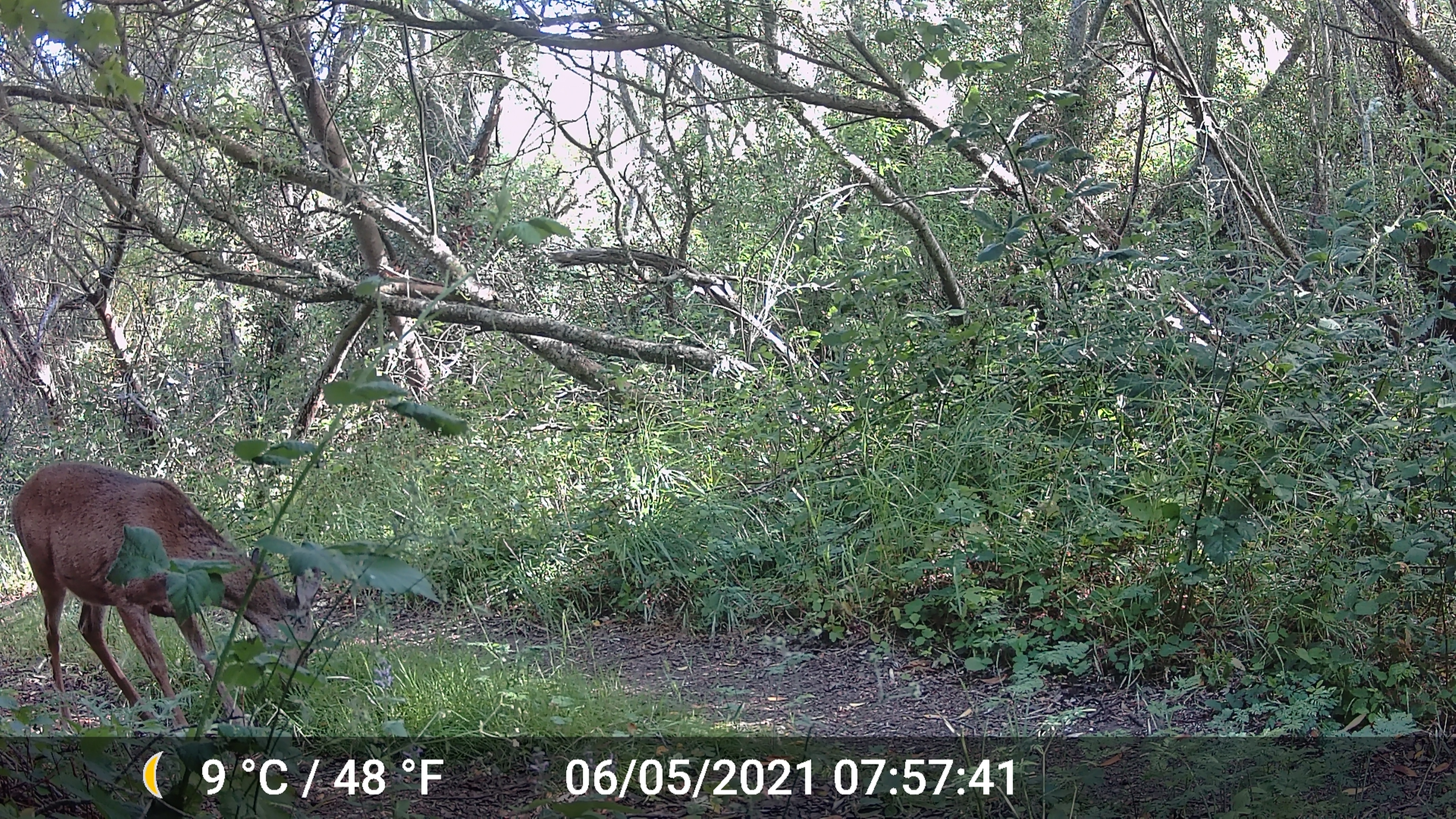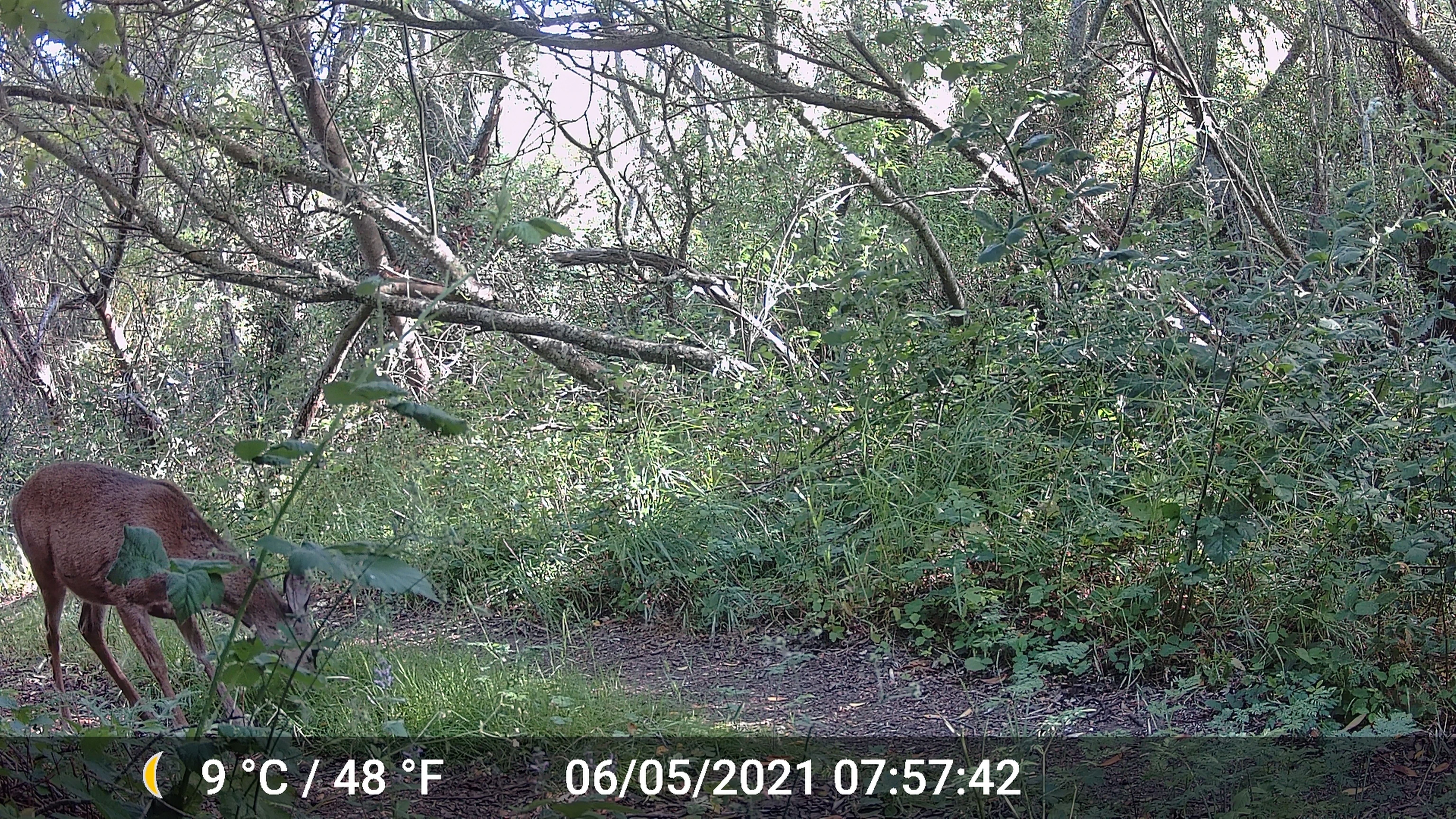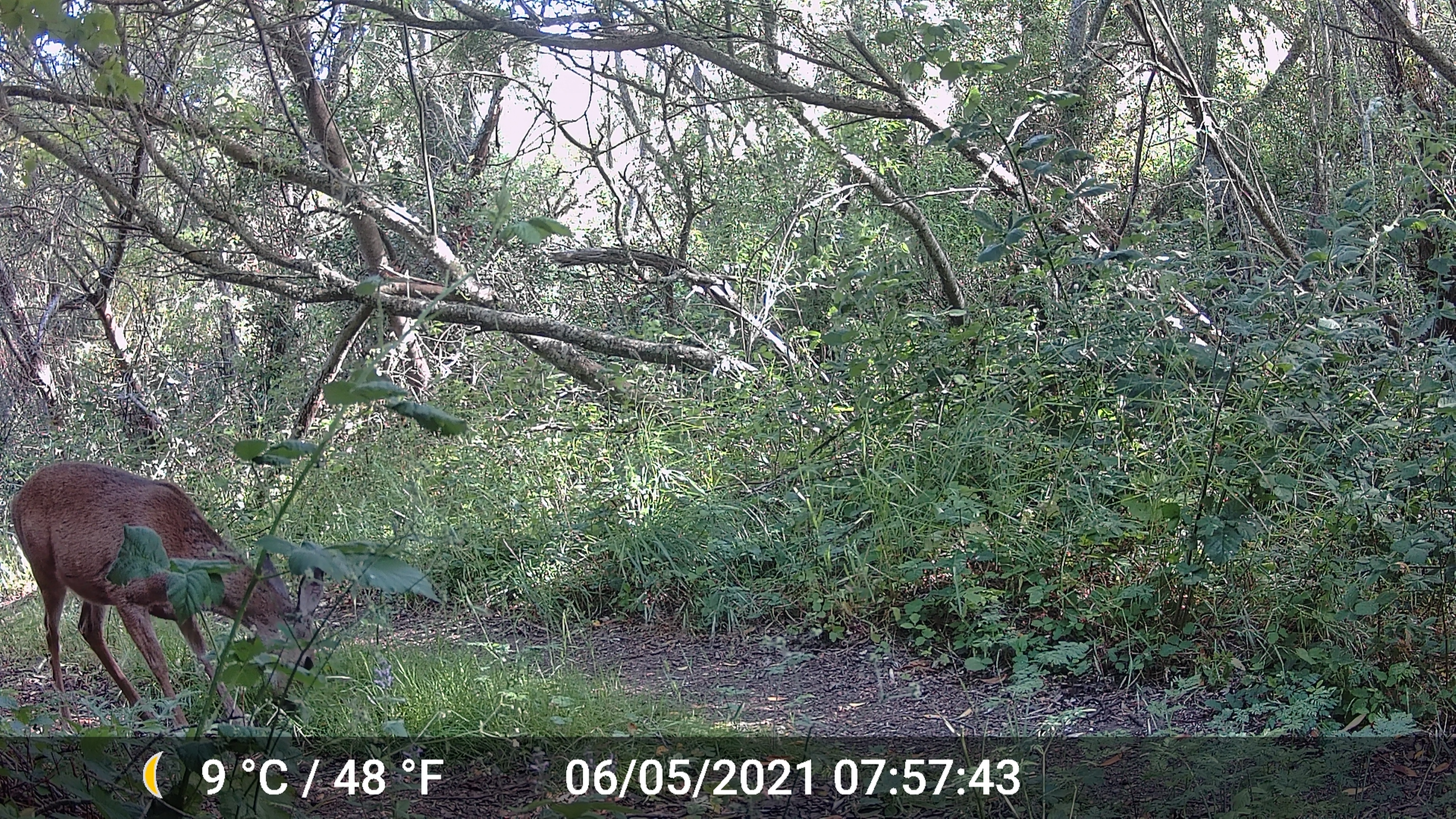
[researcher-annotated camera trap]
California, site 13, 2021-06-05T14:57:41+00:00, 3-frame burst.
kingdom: Animalia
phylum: Chordata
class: Mammalia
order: Artiodactyla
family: Cervidae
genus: Odocoileus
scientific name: Odocoileus hemionus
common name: mule deer